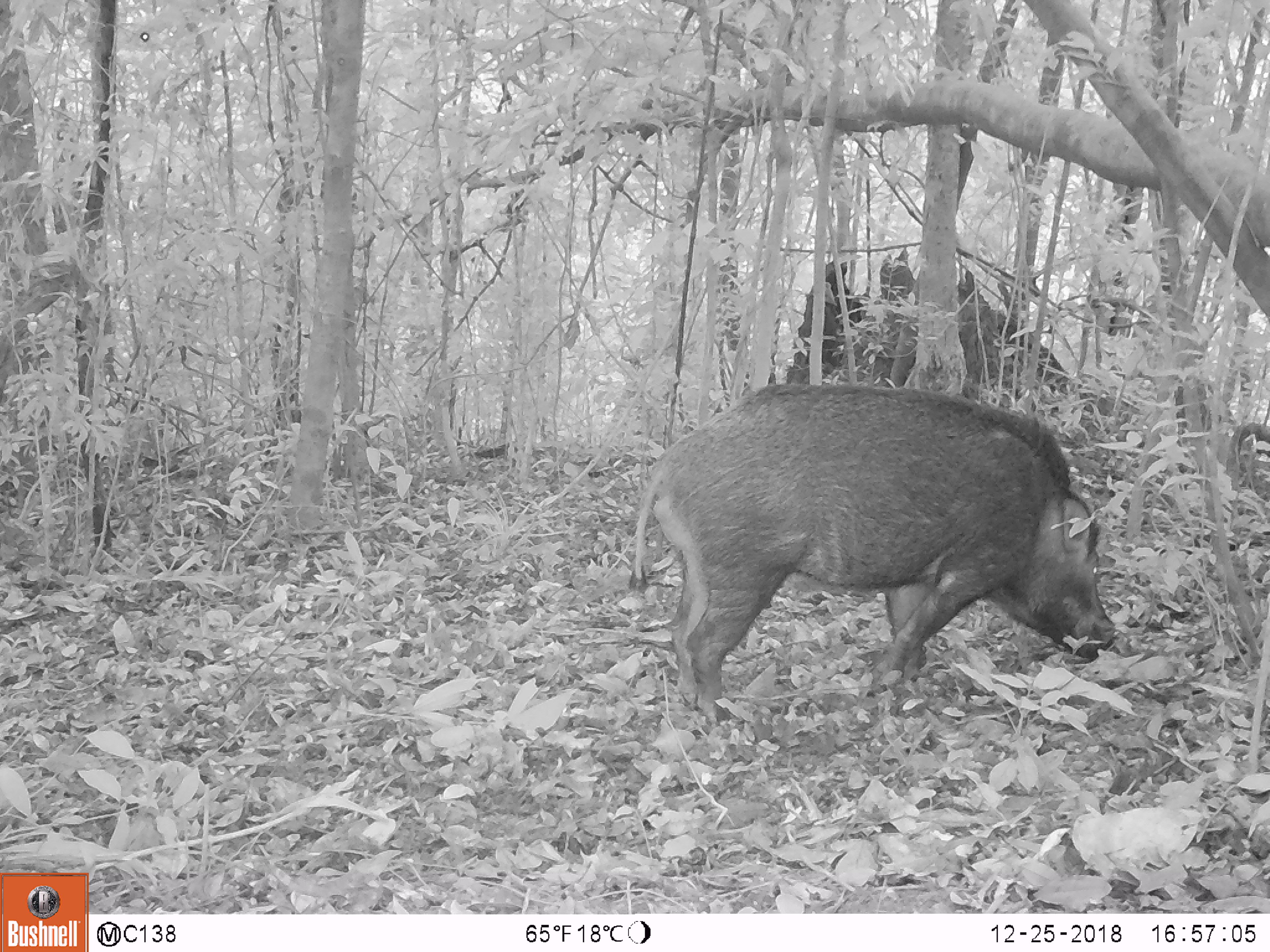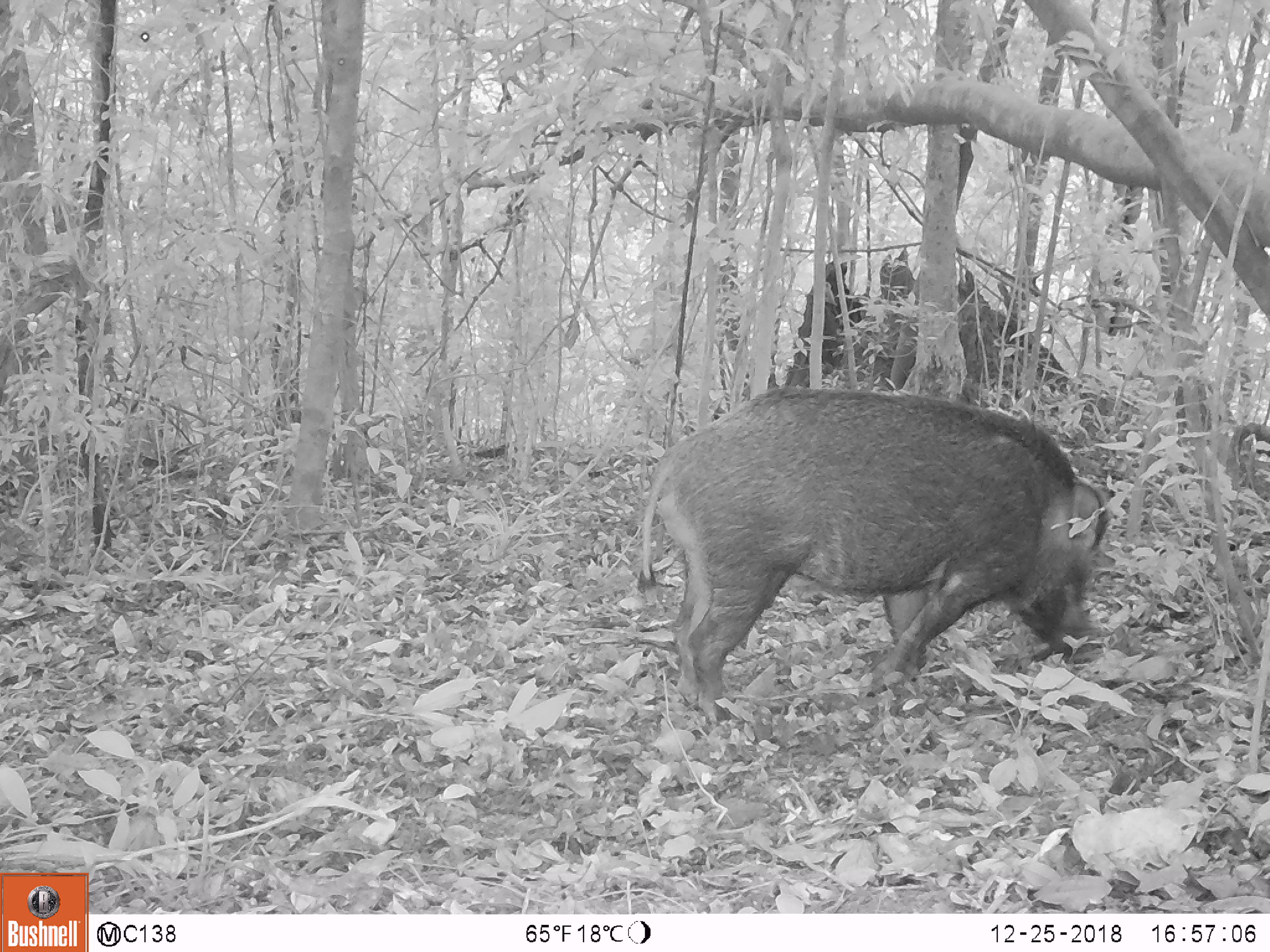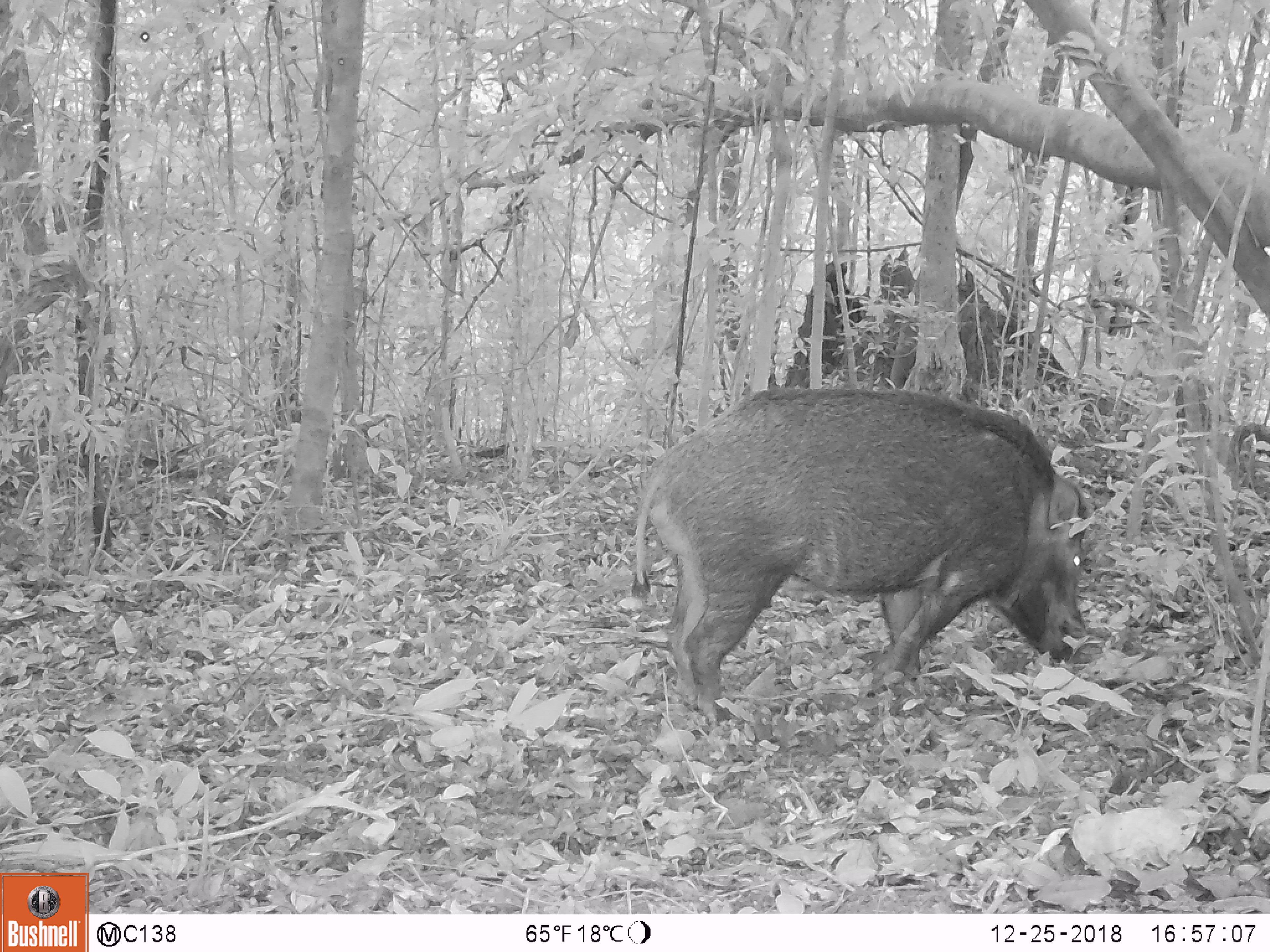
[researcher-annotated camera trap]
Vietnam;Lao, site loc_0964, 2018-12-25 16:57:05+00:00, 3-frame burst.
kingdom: Animalia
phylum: Chordata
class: Mammalia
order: Artiodactyla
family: Suidae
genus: Sus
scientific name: Sus scrofa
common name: eurasian wild pig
Eurasian wild pig (Sus scrofa). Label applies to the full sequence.